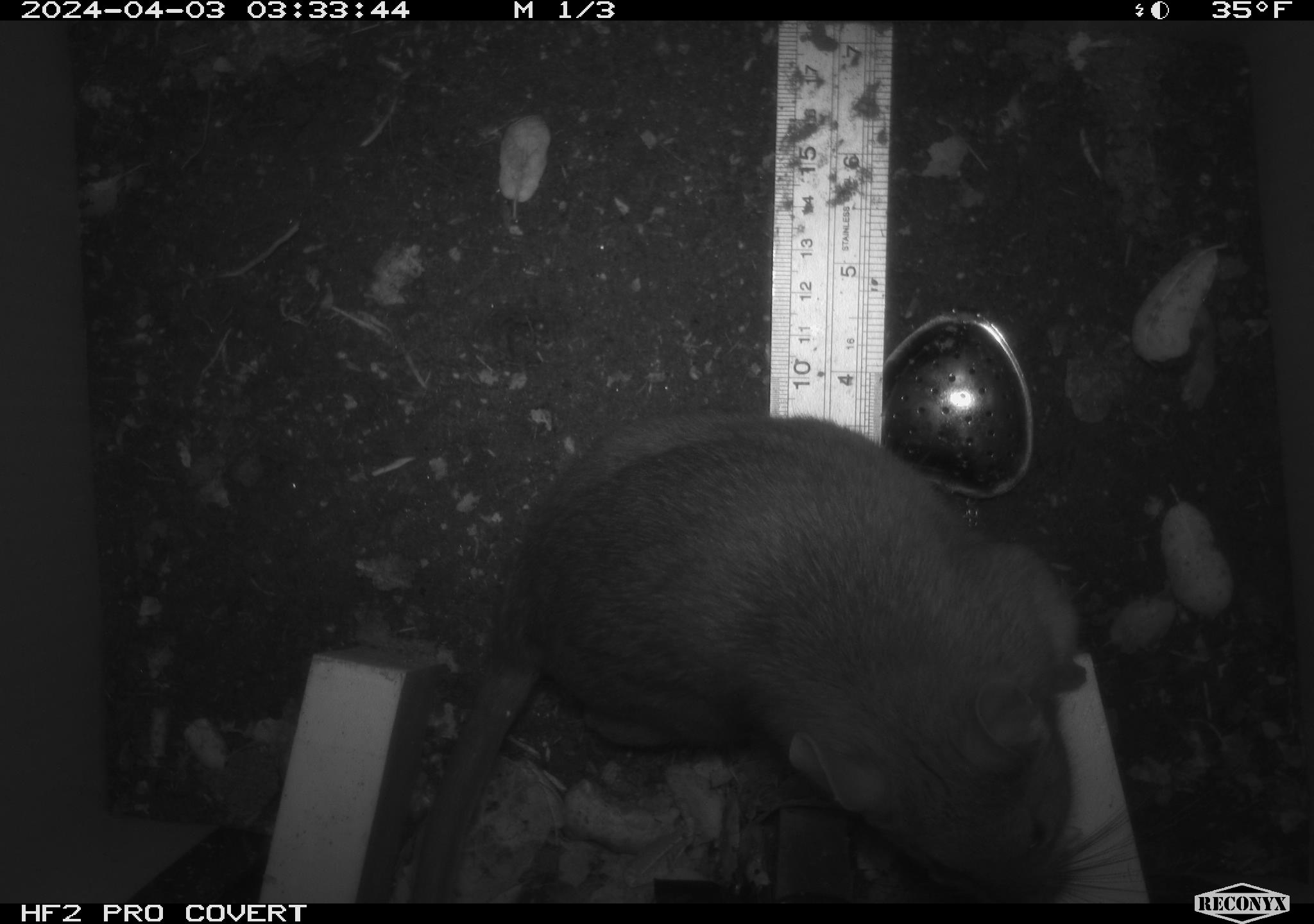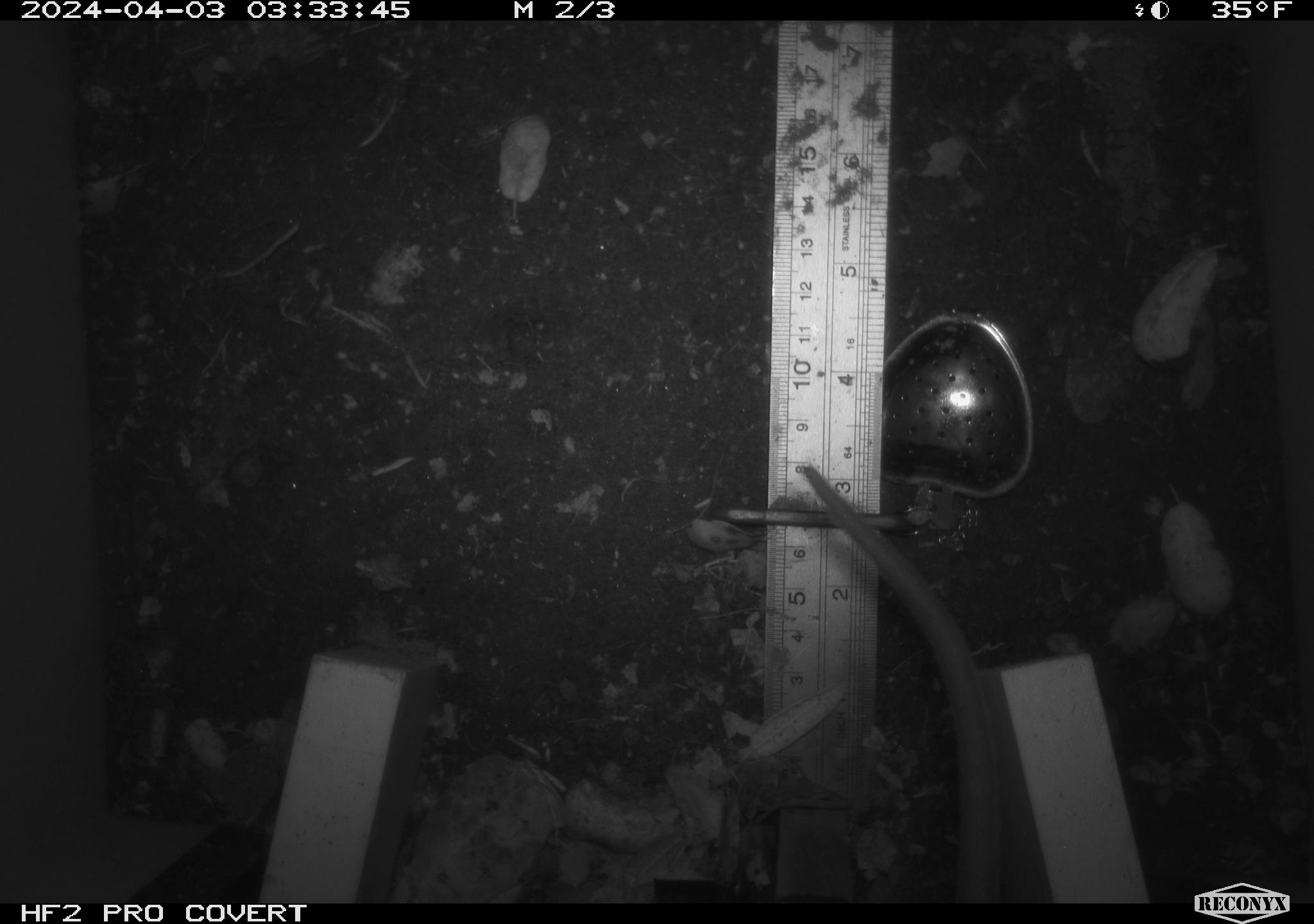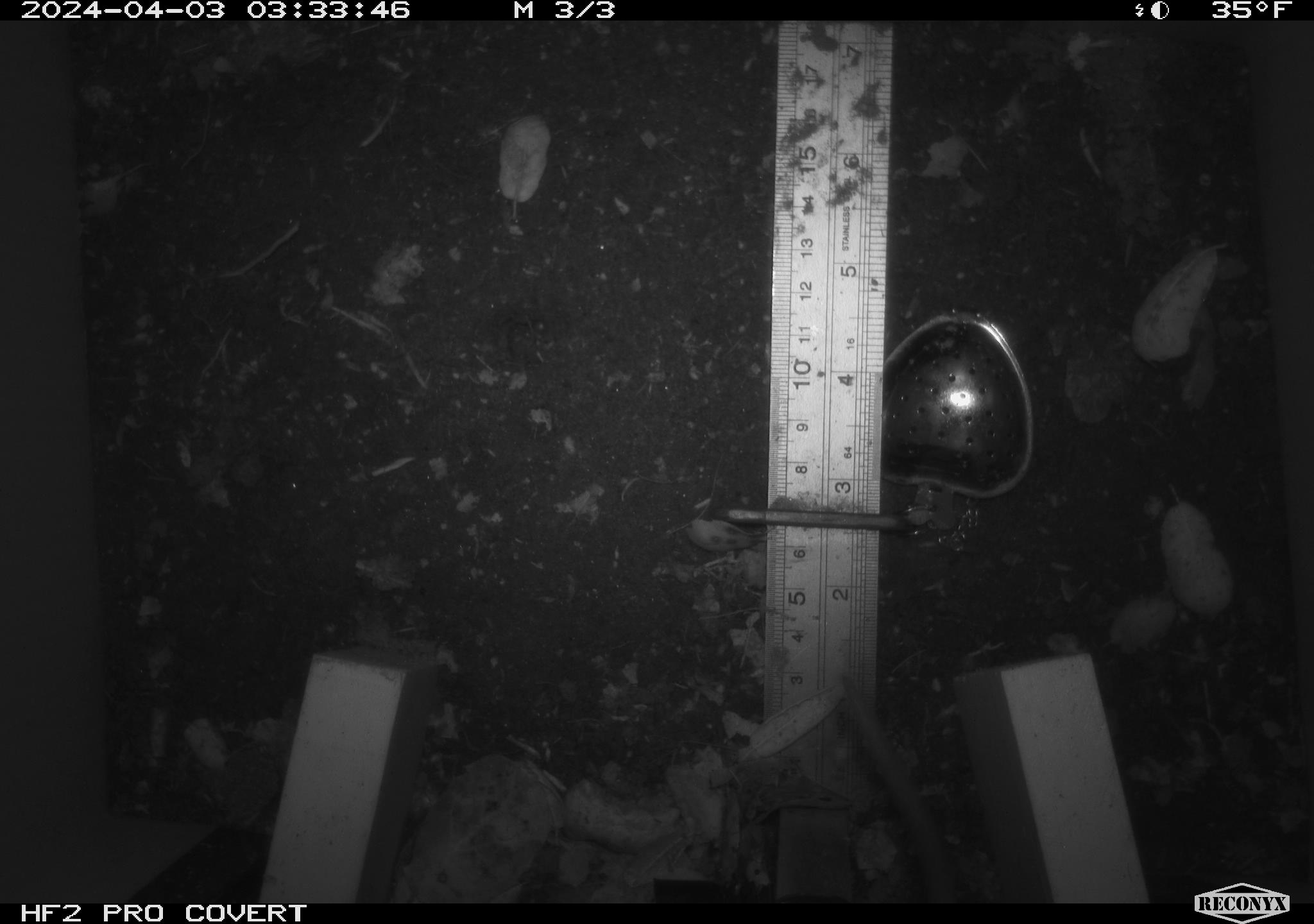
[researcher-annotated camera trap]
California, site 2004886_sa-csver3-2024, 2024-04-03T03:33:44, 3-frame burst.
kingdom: Animalia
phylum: Chordata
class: Mammalia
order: Rodentia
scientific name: Rodentia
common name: rodent